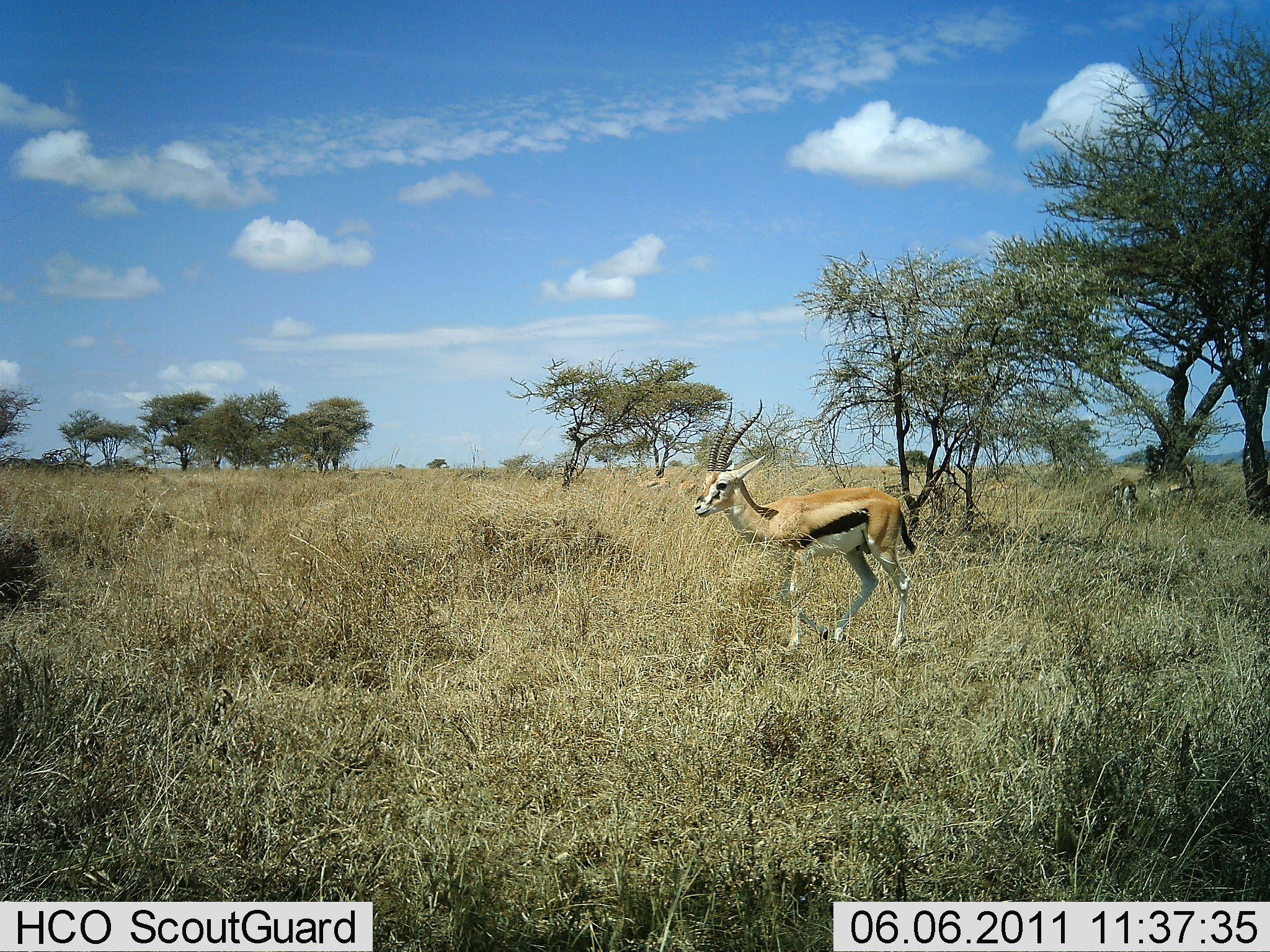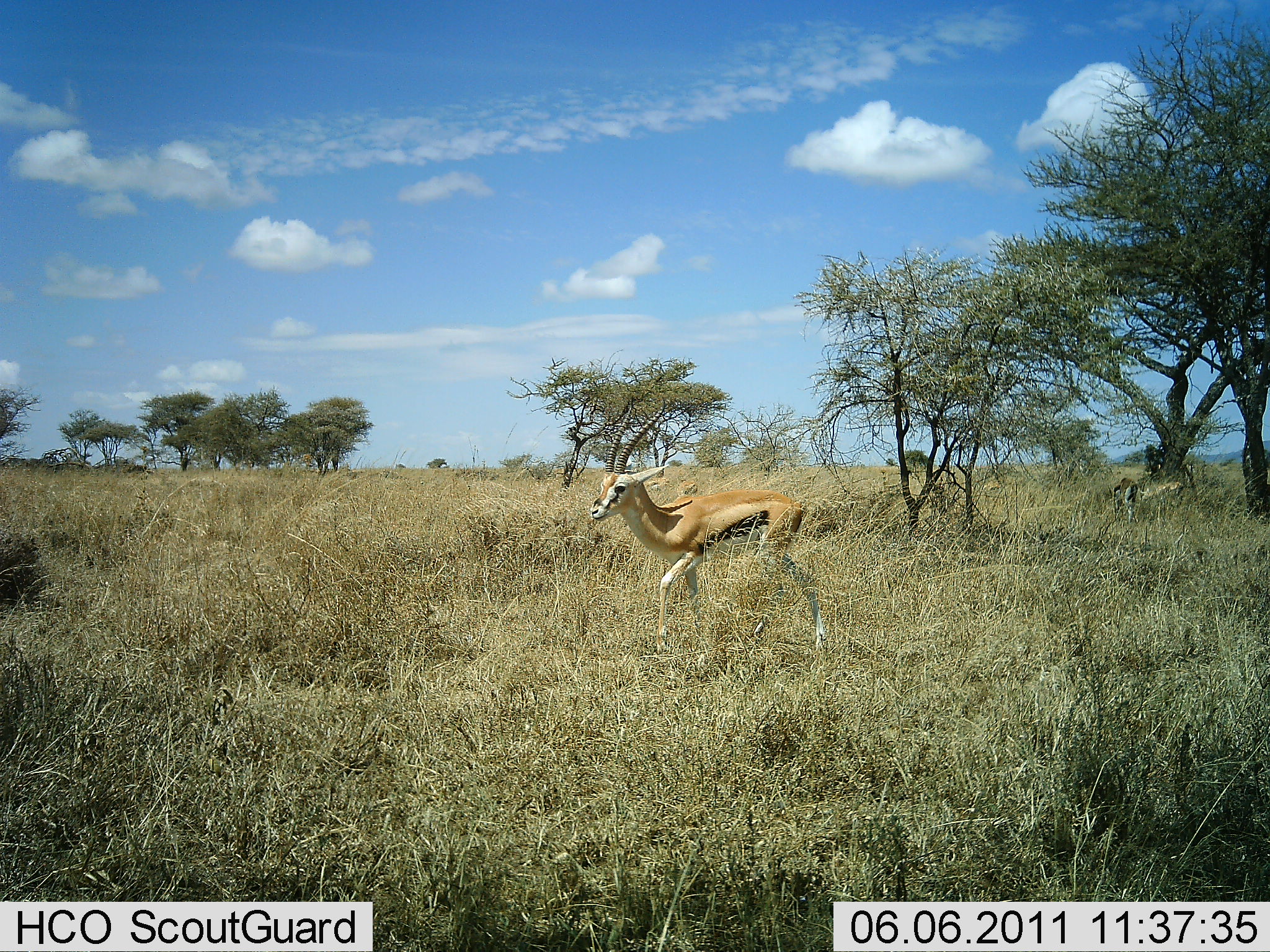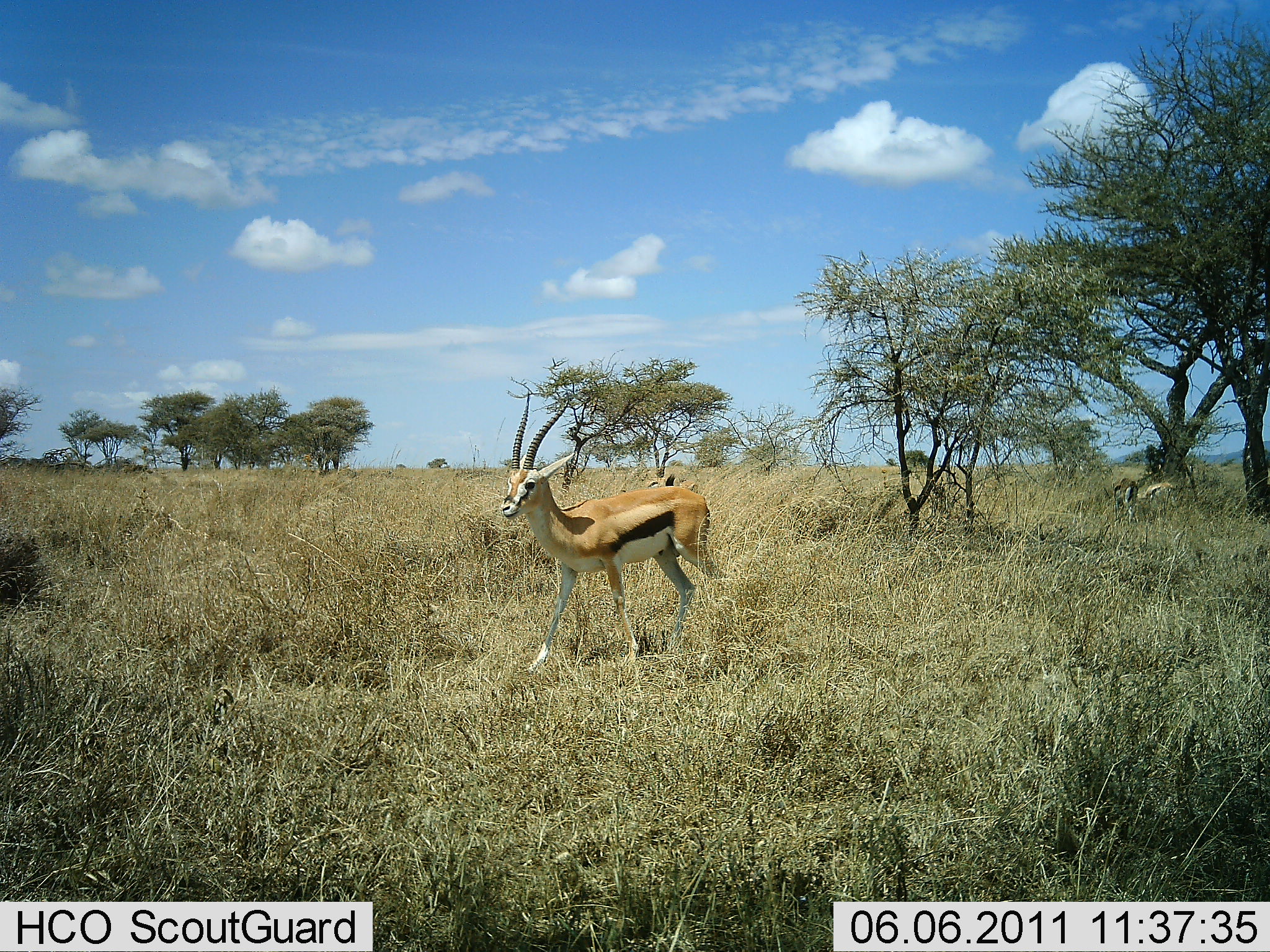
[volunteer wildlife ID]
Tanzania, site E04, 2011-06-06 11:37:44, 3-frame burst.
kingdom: Animalia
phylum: Chordata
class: Mammalia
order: Artiodactyla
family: Bovidae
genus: Eudorcas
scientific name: Eudorcas thomsonii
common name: thomson's gazelle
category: gazellethomsons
Gazellethomsons (thomson's gazelle) (Eudorcas thomsonii), count 1. Behavior (volunteer vote fractions): standing 46%, resting 0%, moving 92%, interacting 0%. Young present (vote fraction): 0%. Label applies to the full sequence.